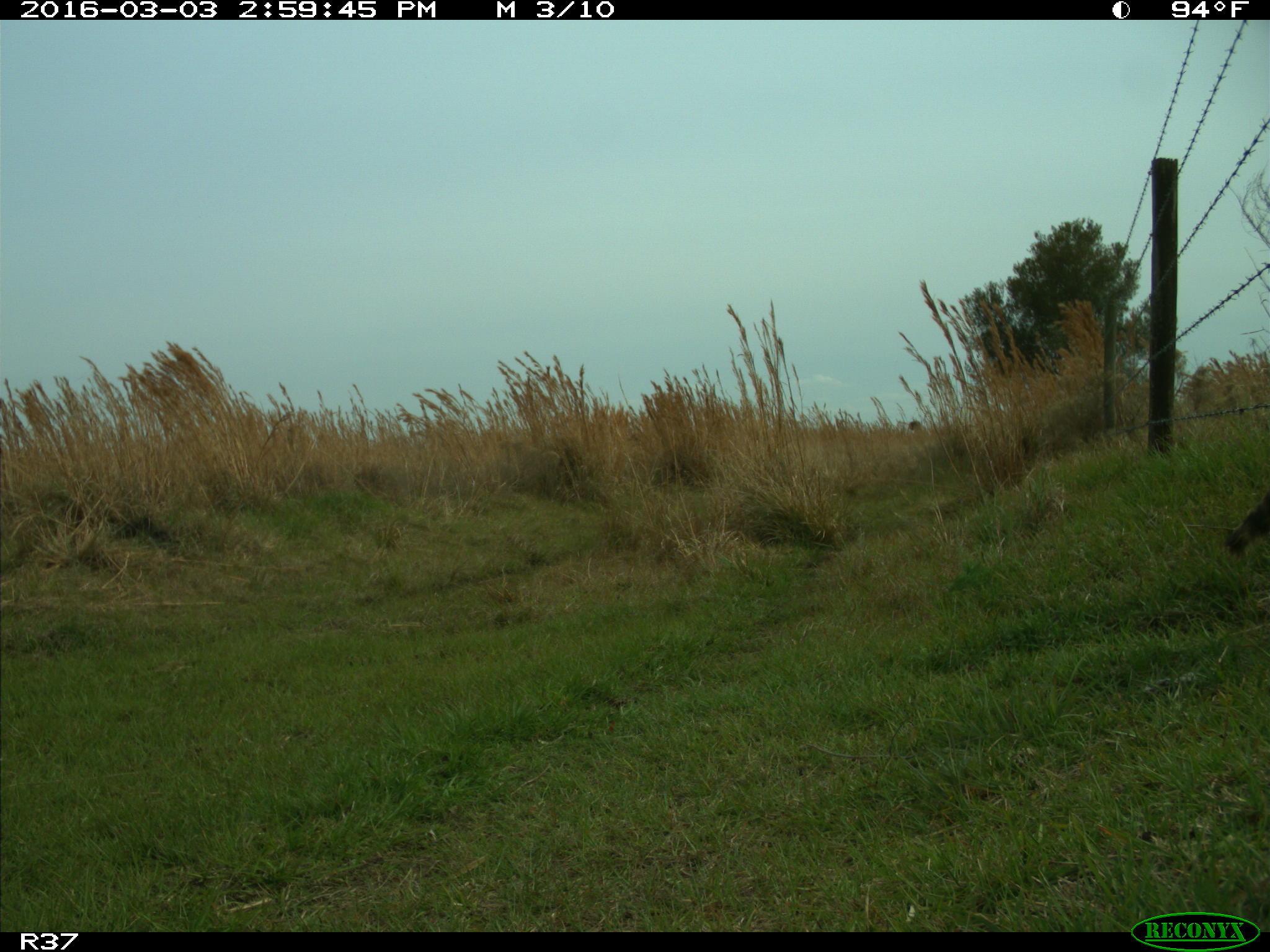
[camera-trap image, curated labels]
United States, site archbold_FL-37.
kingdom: Animalia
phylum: Chordata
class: Mammalia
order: Carnivora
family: Procyonidae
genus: Procyon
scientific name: Procyon lotor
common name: common raccoon